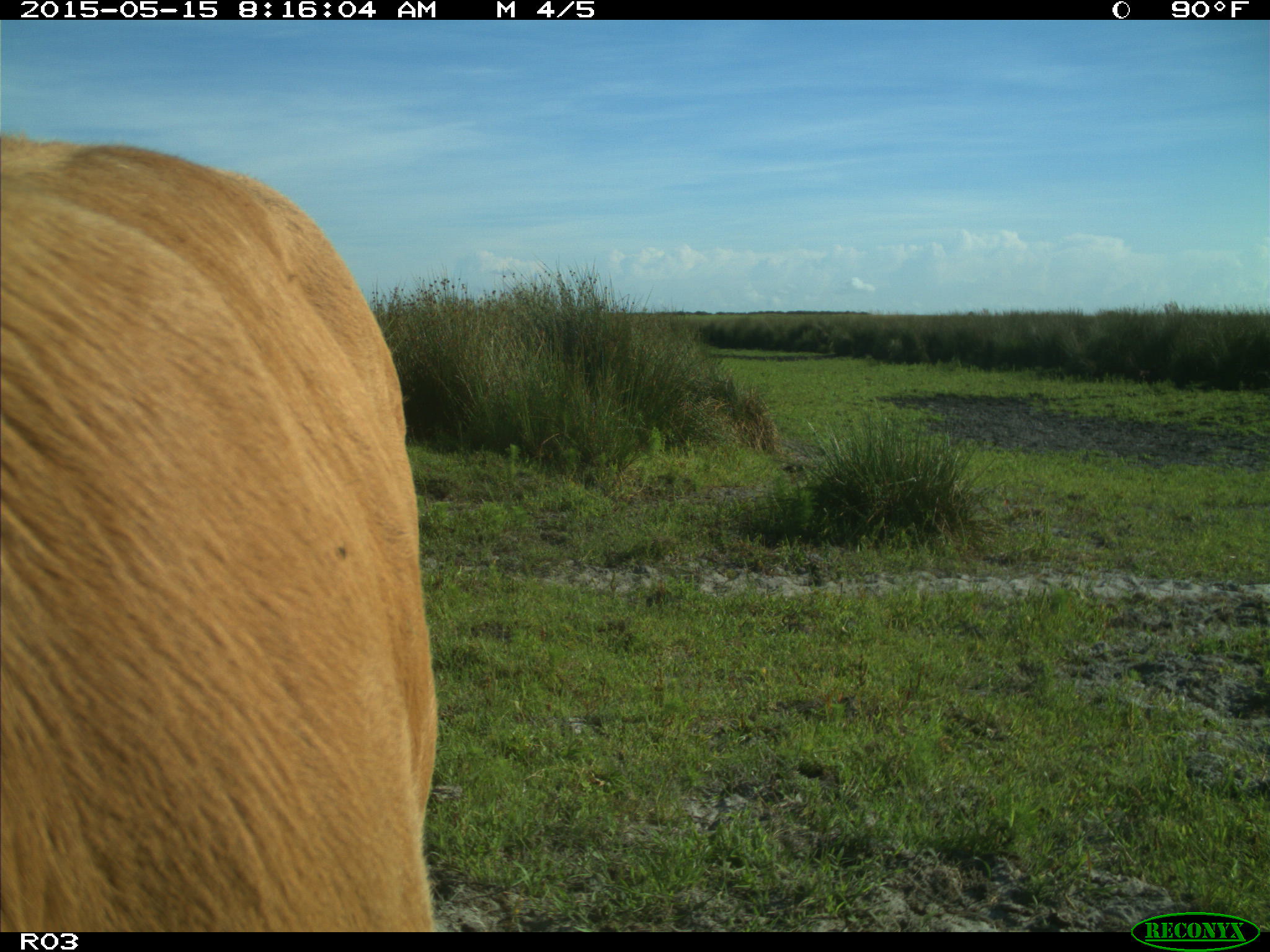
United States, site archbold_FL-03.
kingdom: Animalia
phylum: Chordata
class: Mammalia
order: Artiodactyla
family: Bovidae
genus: Bos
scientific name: Bos taurus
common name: domestic cow